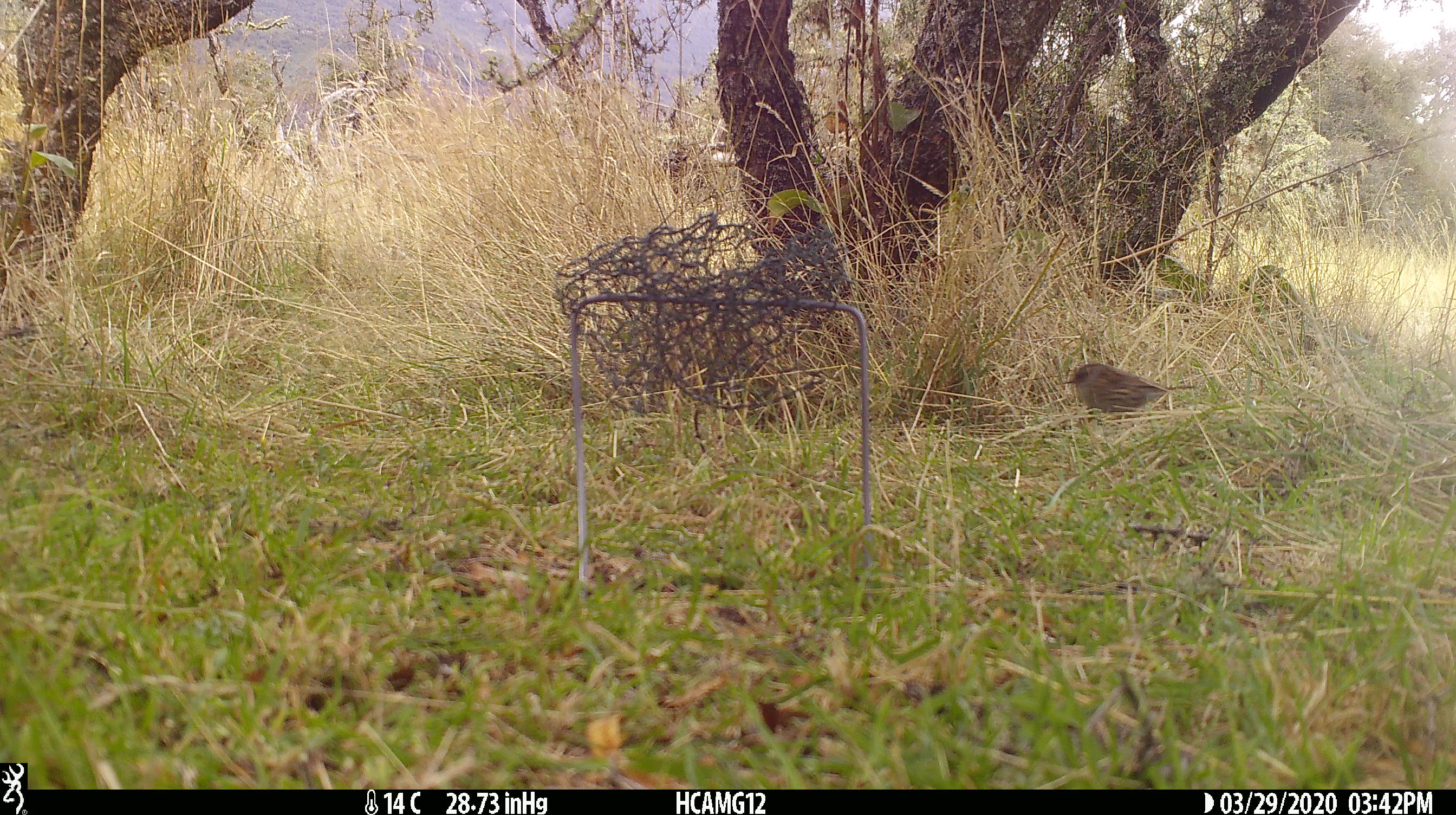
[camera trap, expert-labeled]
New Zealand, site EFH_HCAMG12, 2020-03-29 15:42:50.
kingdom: Animalia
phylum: Chordata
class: Aves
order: Passeriformes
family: Prunellidae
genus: Prunella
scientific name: Prunella modularis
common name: dunnock